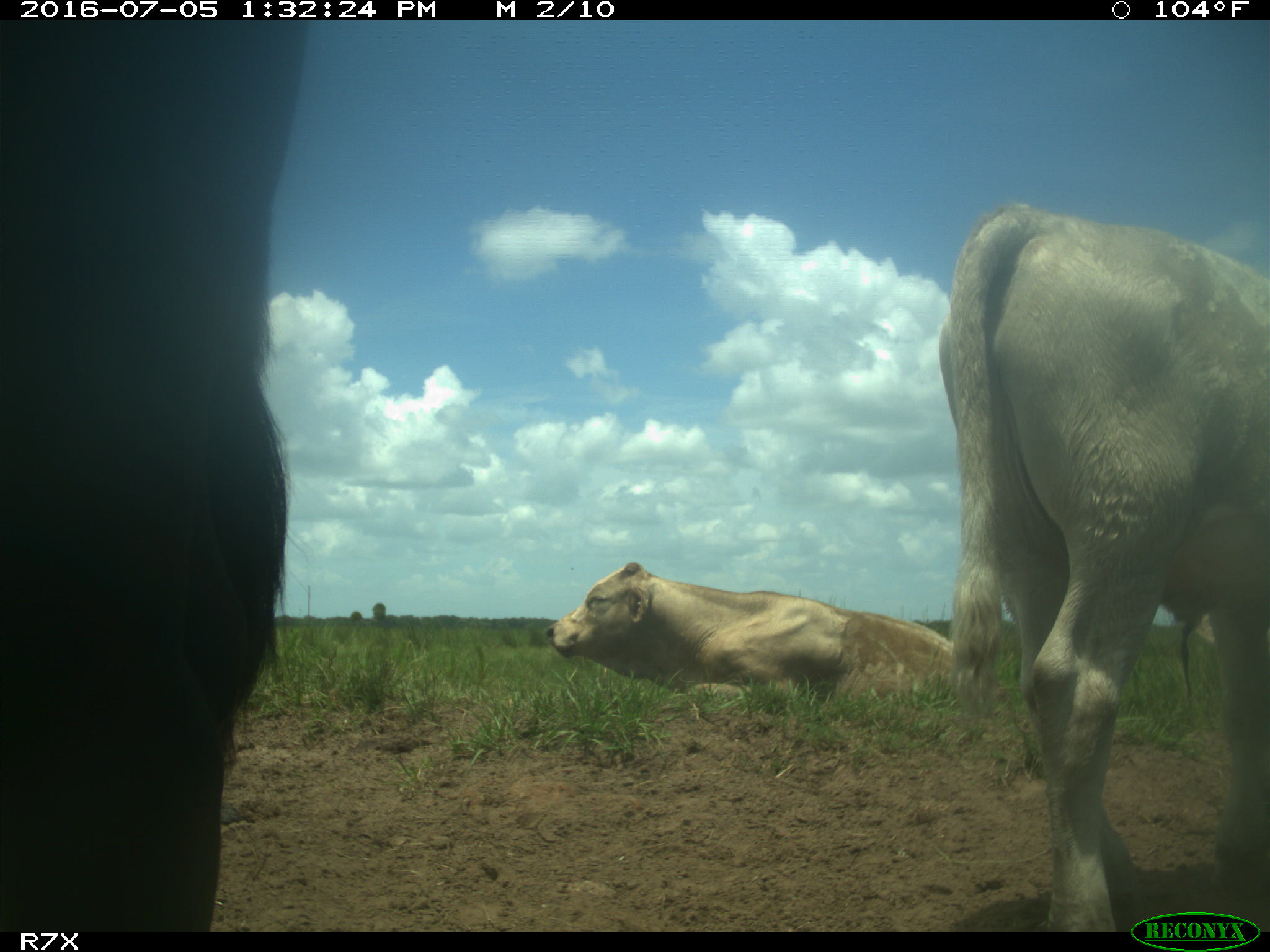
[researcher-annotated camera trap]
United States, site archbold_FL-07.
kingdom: Animalia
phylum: Chordata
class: Mammalia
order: Artiodactyla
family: Bovidae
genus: Bos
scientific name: Bos taurus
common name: domestic cow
Bos taurus (domestic cow).